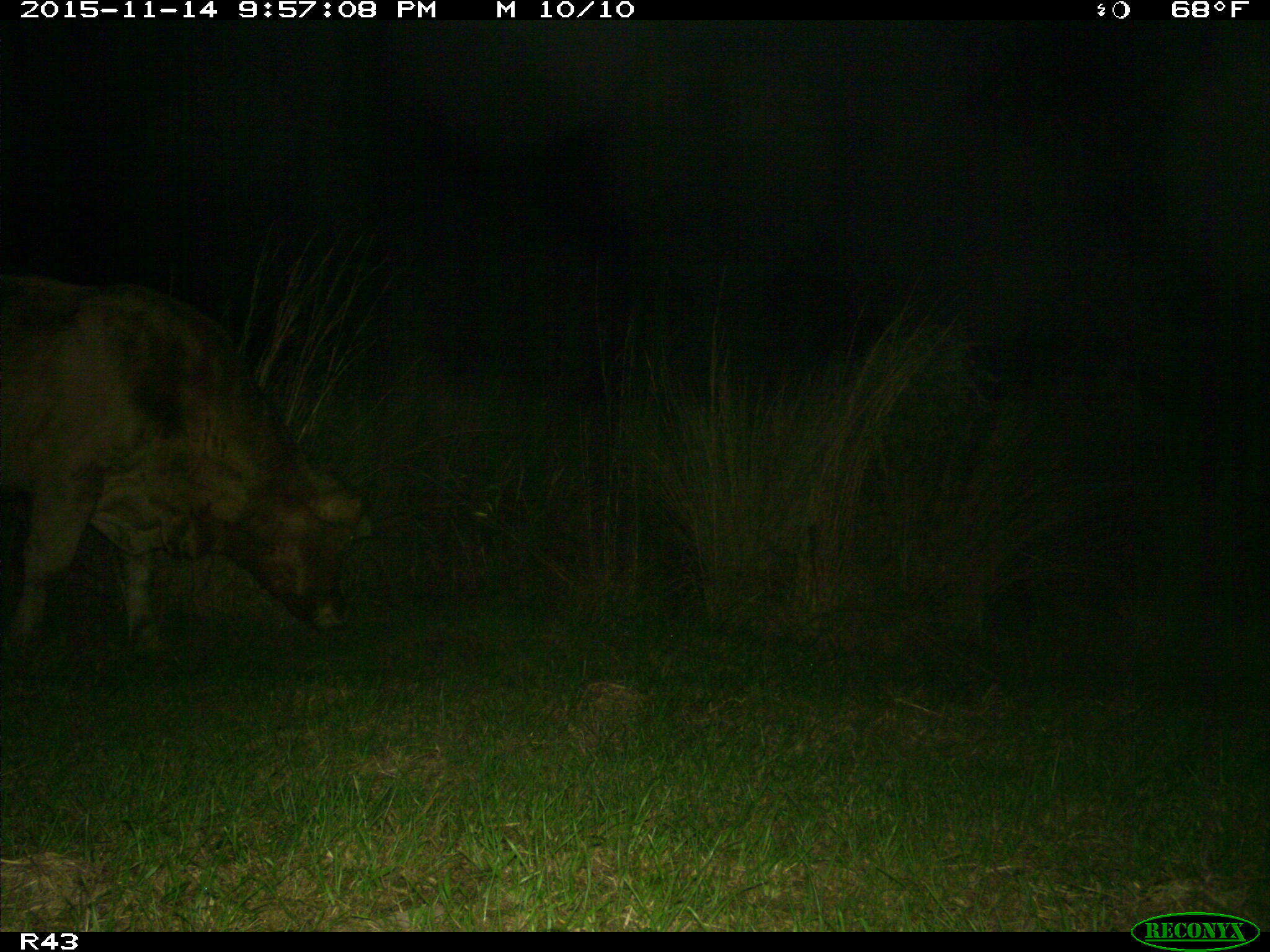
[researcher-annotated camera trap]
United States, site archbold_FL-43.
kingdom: Animalia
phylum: Chordata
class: Mammalia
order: Artiodactyla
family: Bovidae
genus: Bos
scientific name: Bos taurus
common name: domestic cow